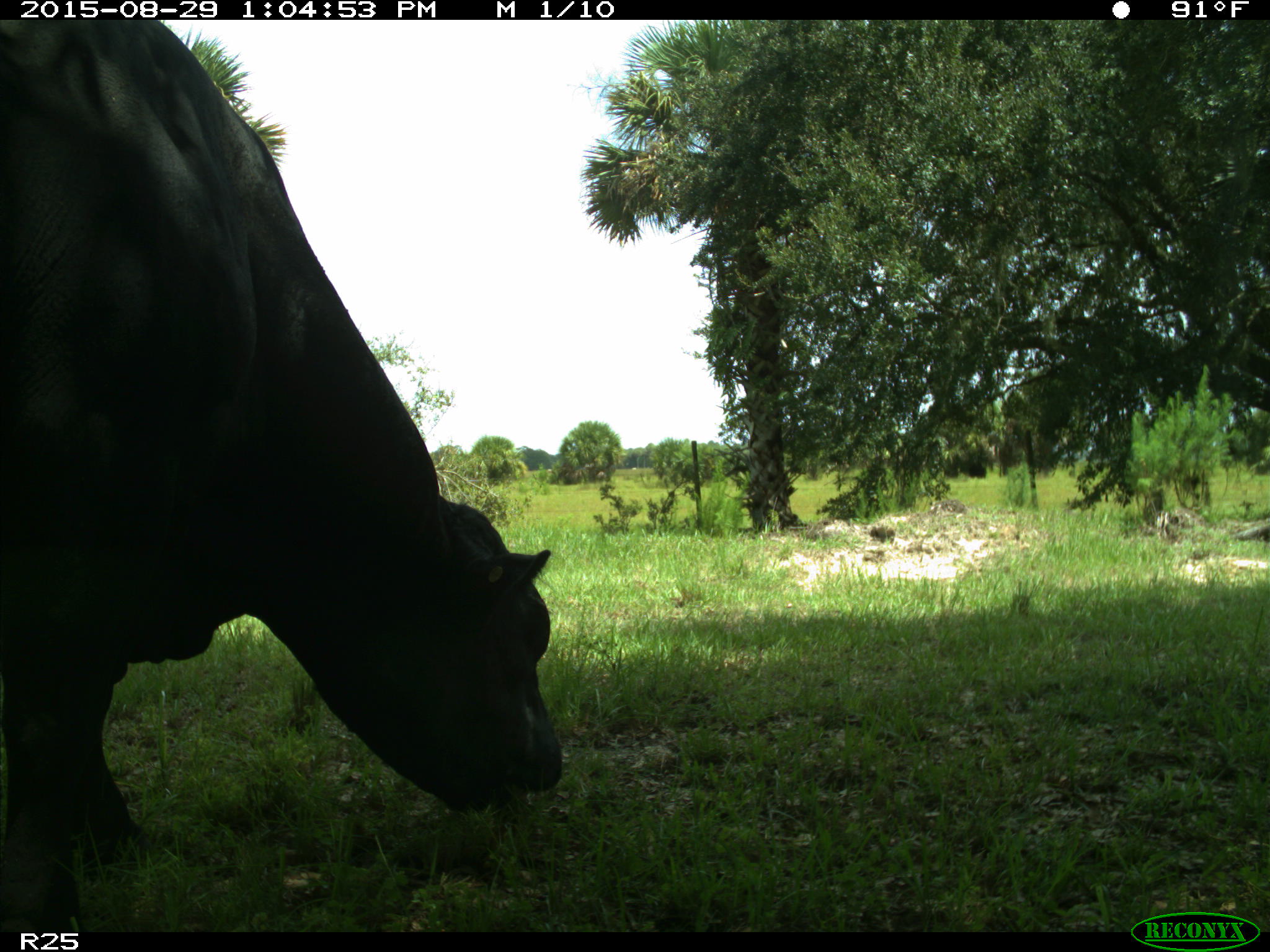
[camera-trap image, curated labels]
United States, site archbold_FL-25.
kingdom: Animalia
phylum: Chordata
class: Mammalia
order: Artiodactyla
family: Bovidae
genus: Bos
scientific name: Bos taurus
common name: domestic cow